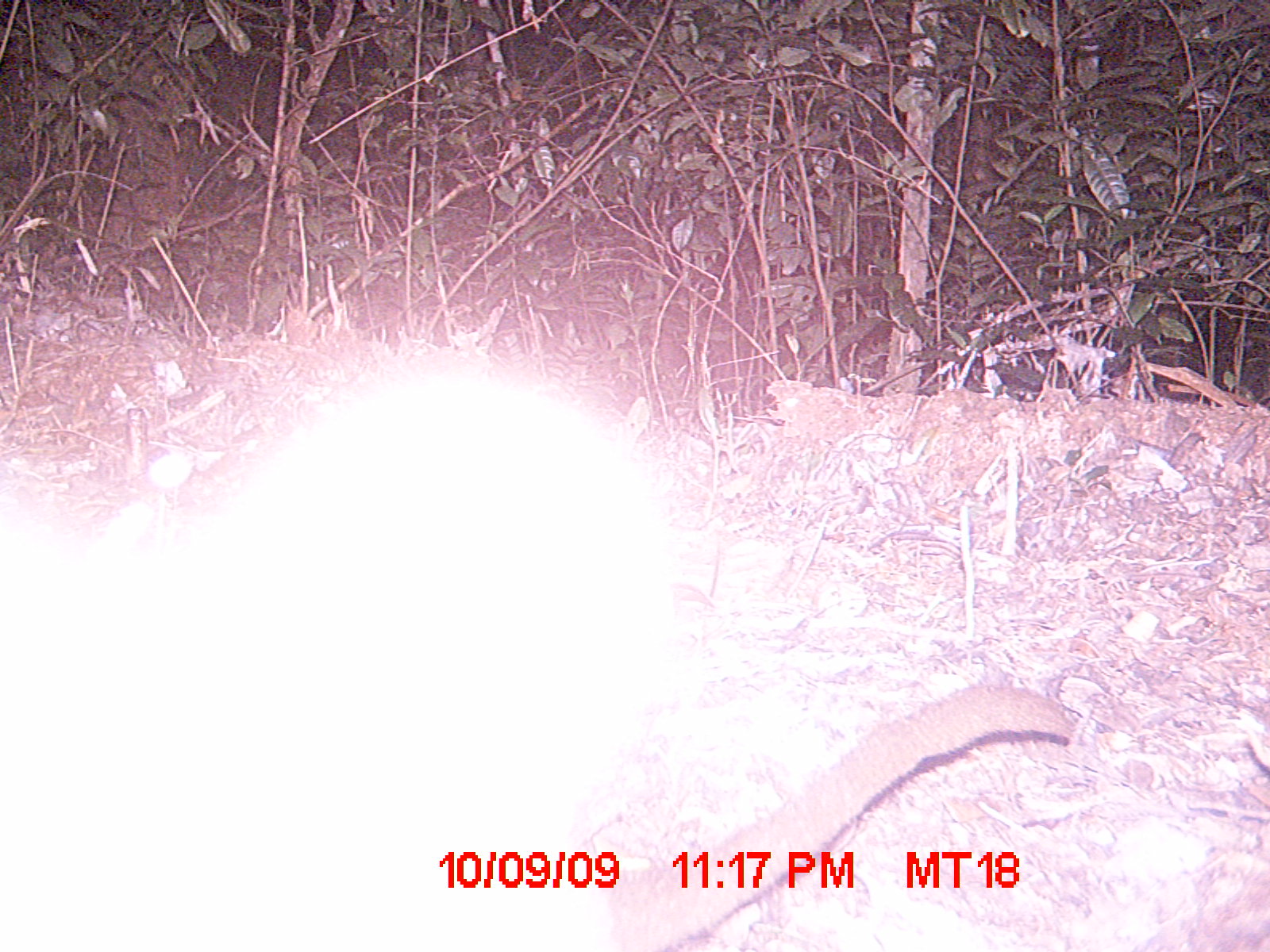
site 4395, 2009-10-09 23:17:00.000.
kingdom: Animalia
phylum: Chordata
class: Mammalia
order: Carnivora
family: Eupleridae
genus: Cryptoprocta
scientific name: Cryptoprocta ferox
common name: fossa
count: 1